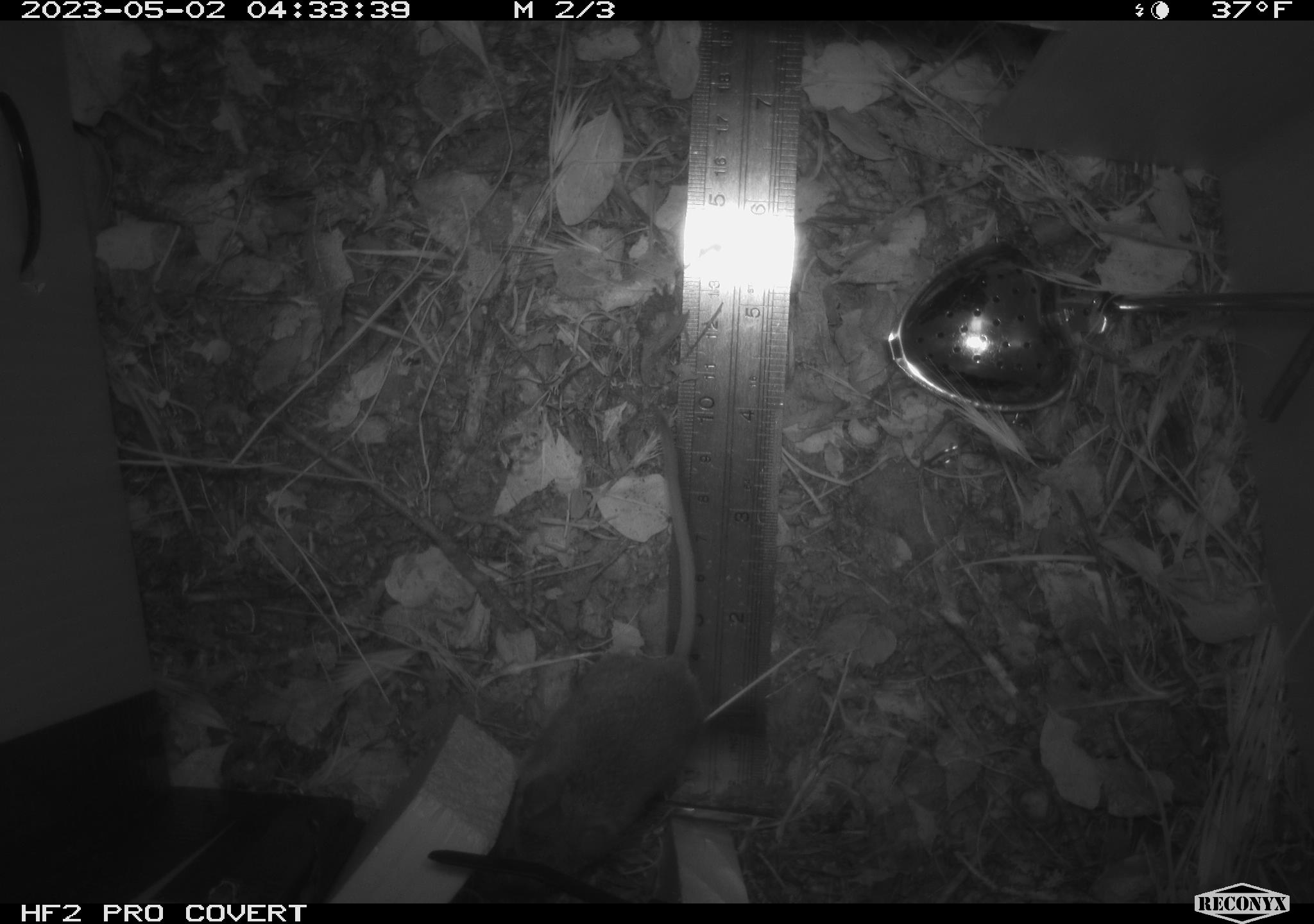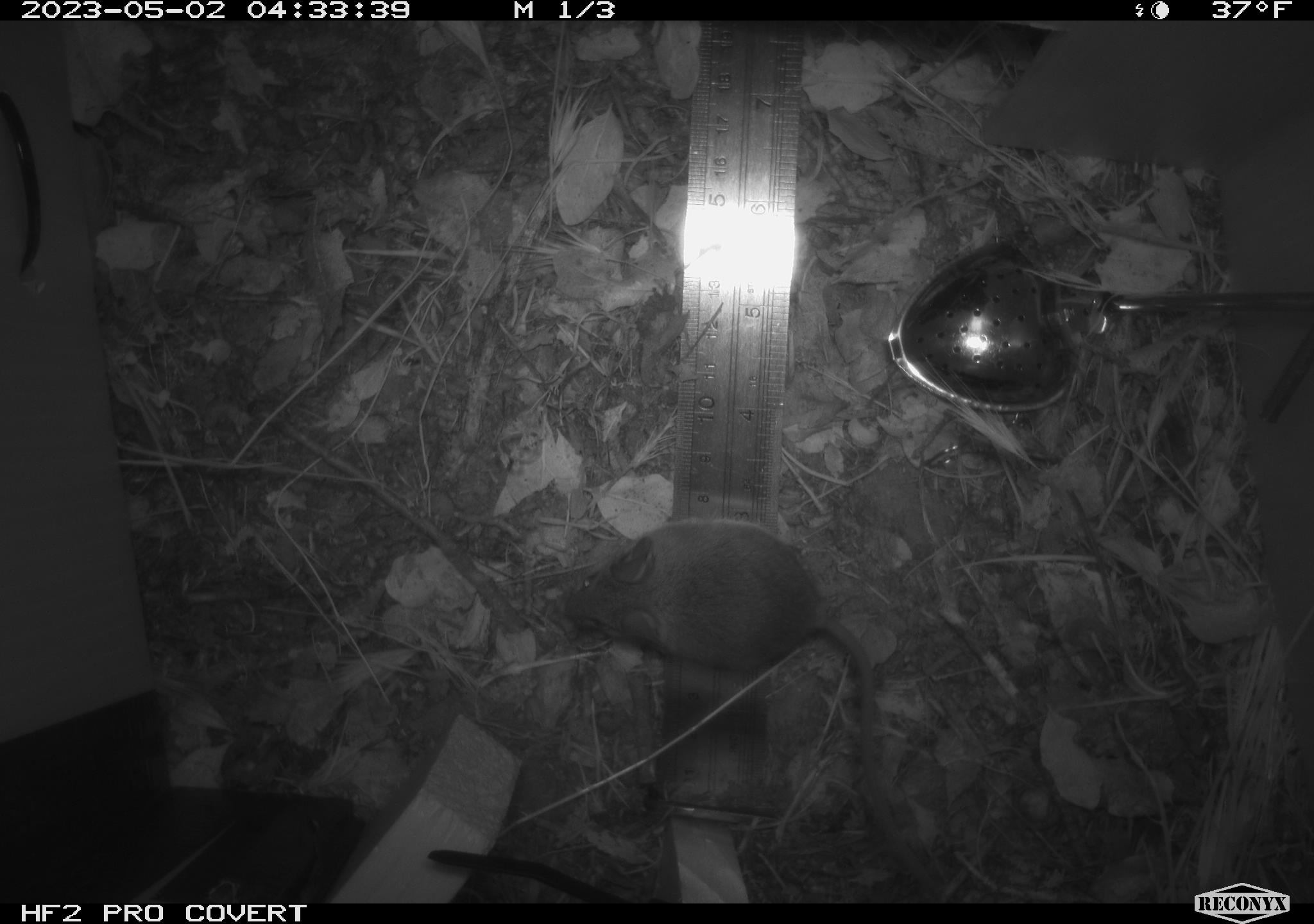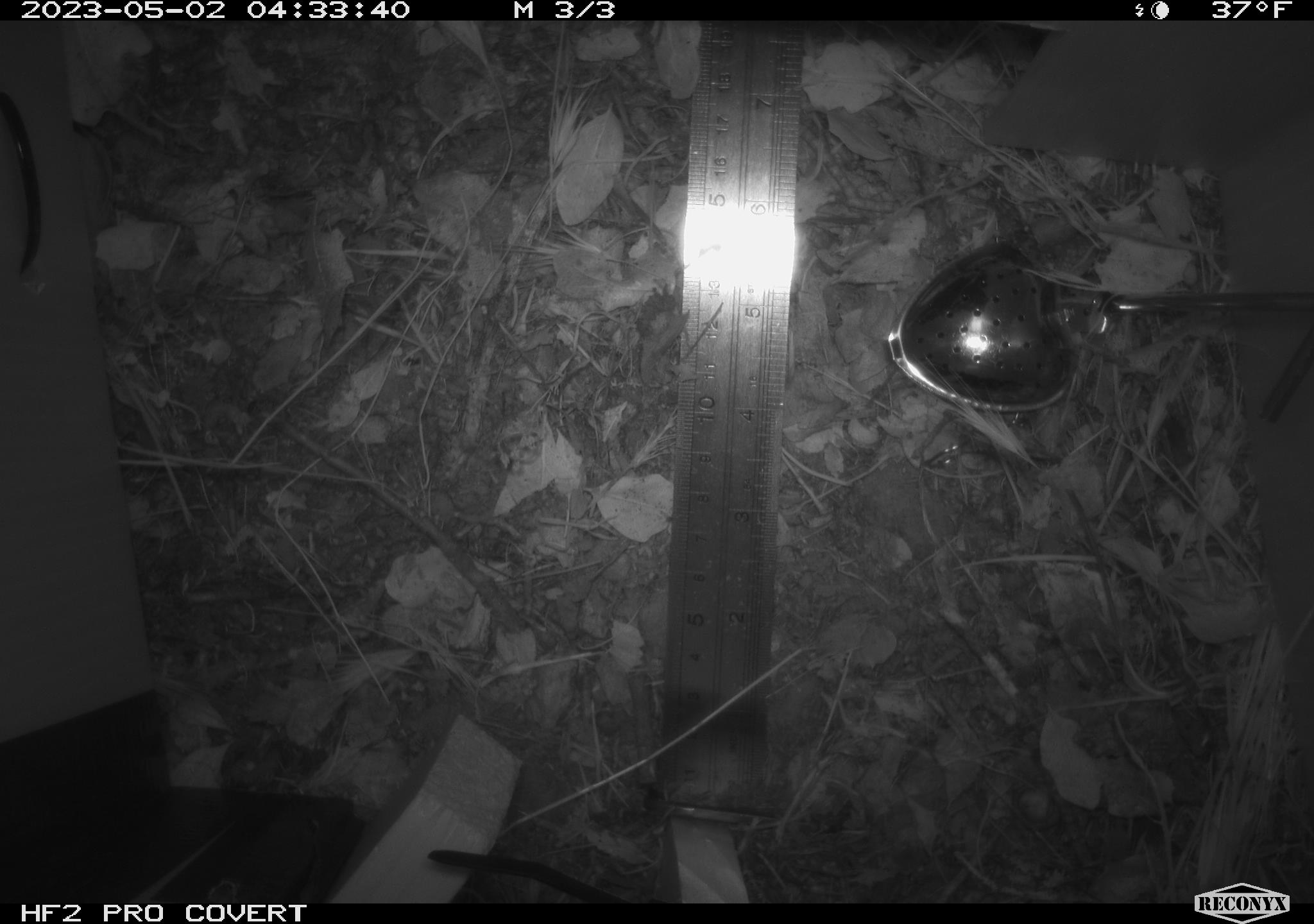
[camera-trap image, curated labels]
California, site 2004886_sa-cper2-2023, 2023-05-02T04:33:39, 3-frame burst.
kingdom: Animalia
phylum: Chordata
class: Mammalia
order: Rodentia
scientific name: Rodentia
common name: mouse species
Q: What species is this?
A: Mouse species (Rodentia).